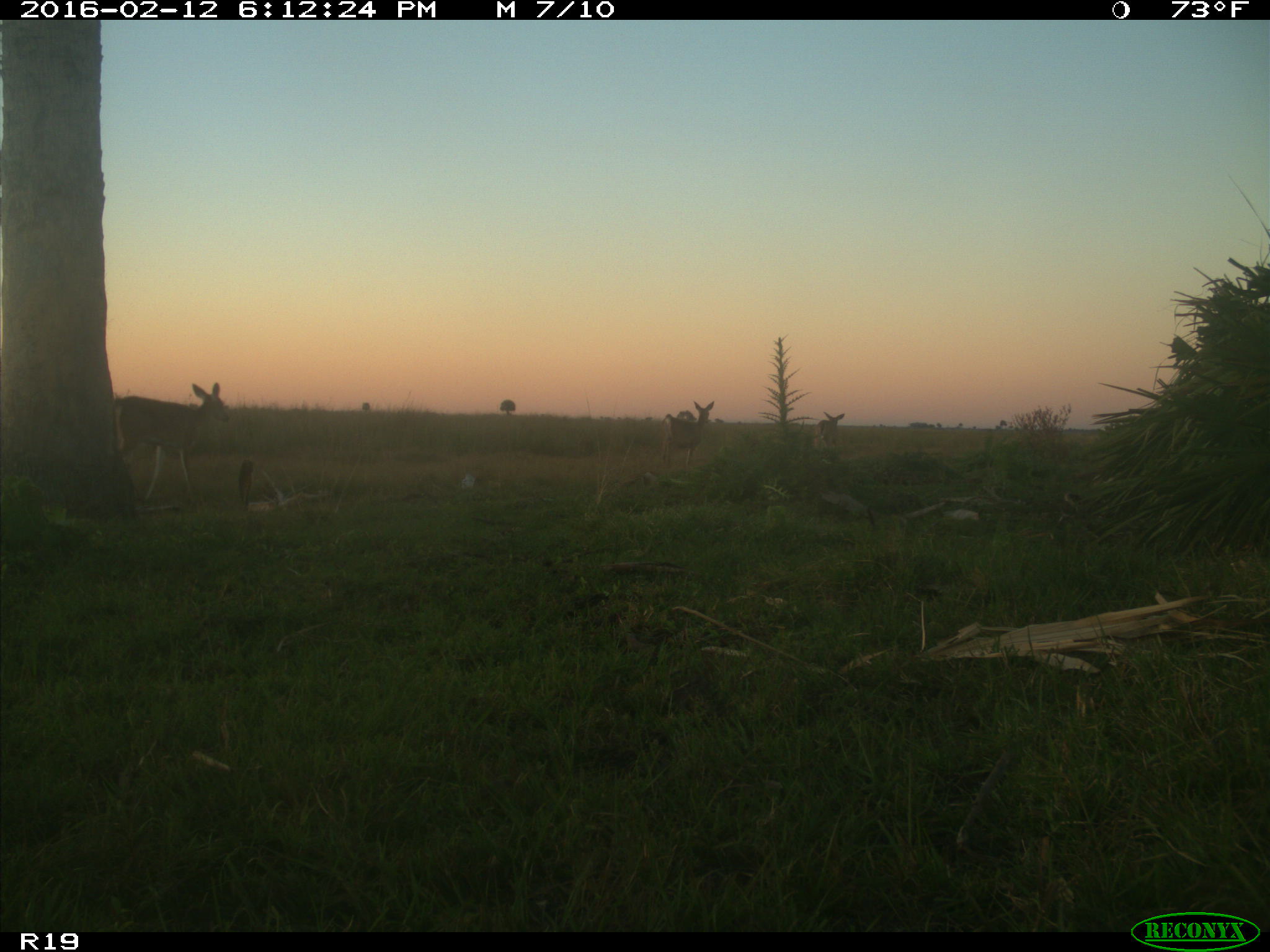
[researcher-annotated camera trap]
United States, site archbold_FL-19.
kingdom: Animalia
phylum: Chordata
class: Mammalia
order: Artiodactyla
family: Cervidae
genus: Odocoileus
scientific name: Odocoileus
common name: deer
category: unidentified deer